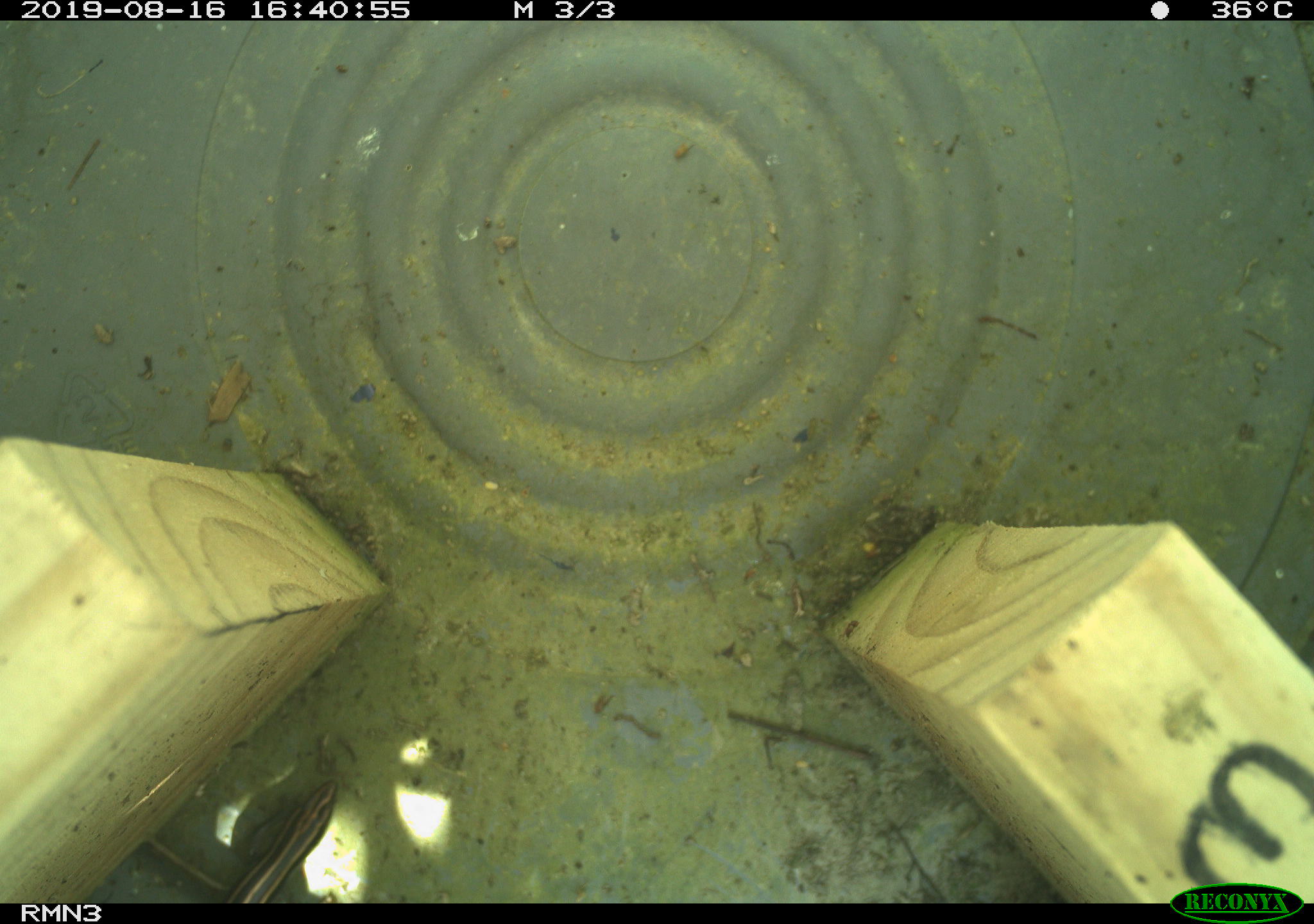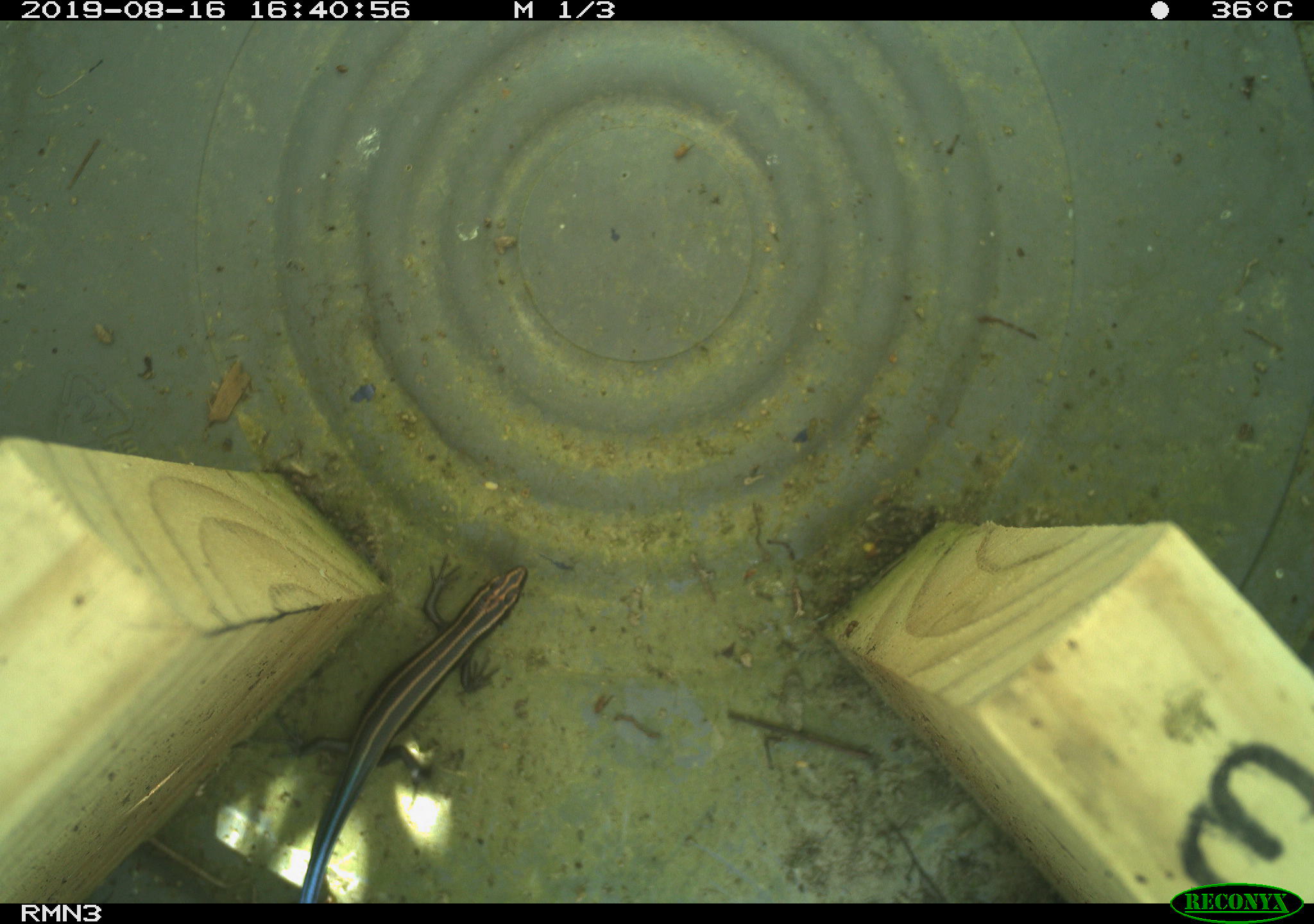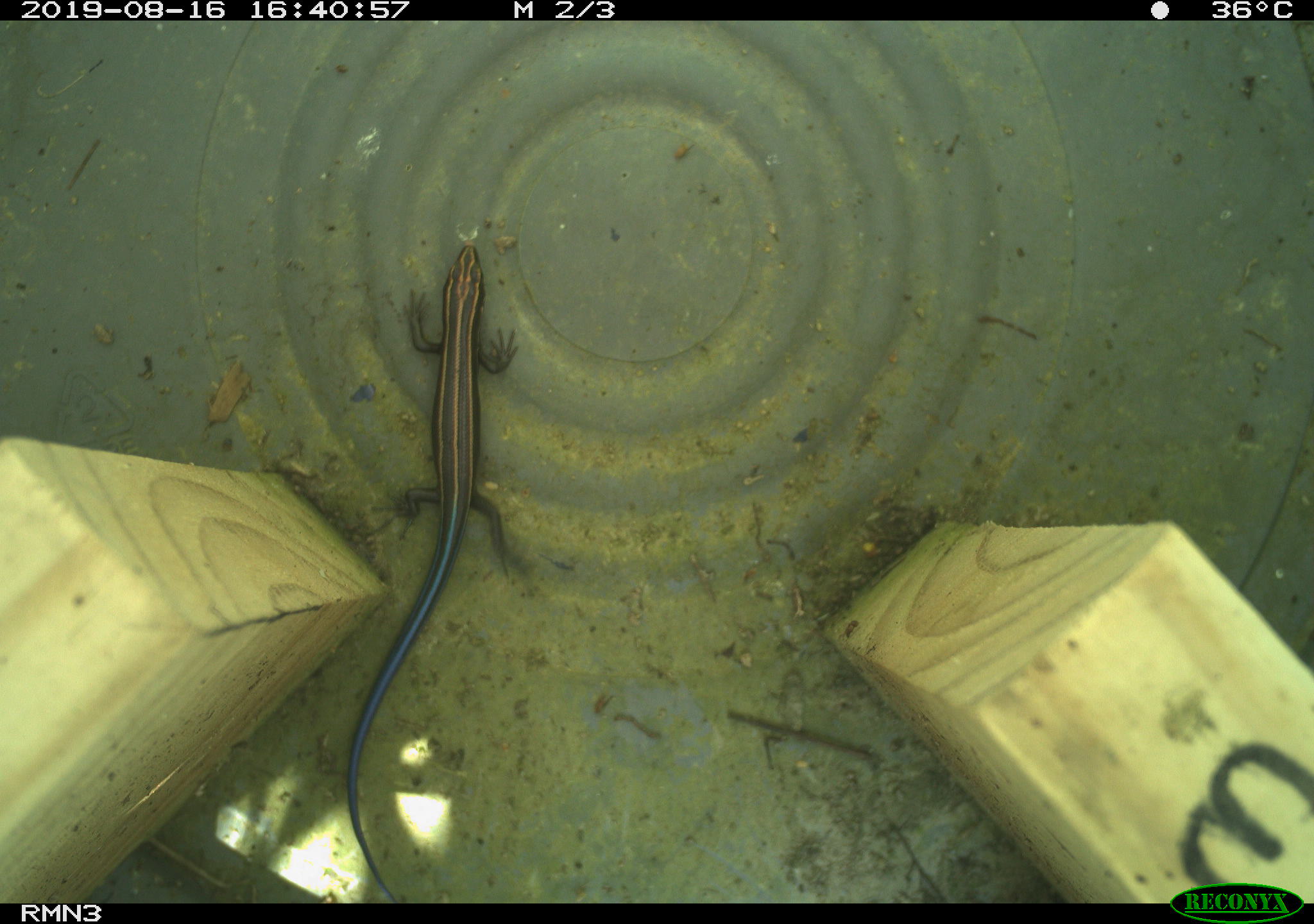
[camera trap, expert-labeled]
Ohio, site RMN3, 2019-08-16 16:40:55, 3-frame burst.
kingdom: Animalia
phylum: Chordata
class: Reptilia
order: Squamata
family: Scincidae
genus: Plestiodon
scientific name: Plestiodon fasciatus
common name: common five-lined skink